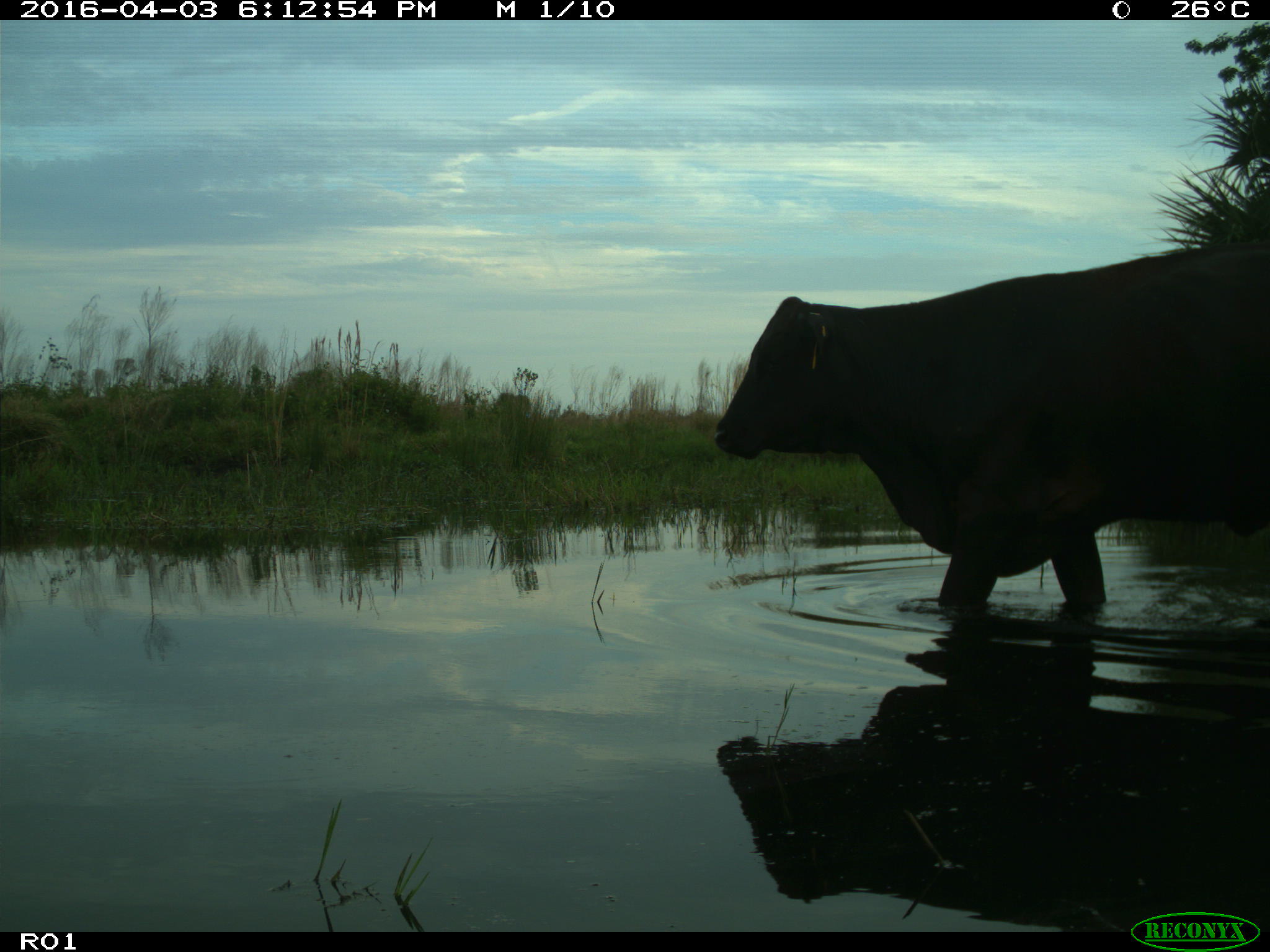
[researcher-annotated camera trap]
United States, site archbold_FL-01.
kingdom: Animalia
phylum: Chordata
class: Mammalia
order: Artiodactyla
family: Bovidae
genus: Bos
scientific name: Bos taurus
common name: domestic cow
Bos taurus (domestic cow).